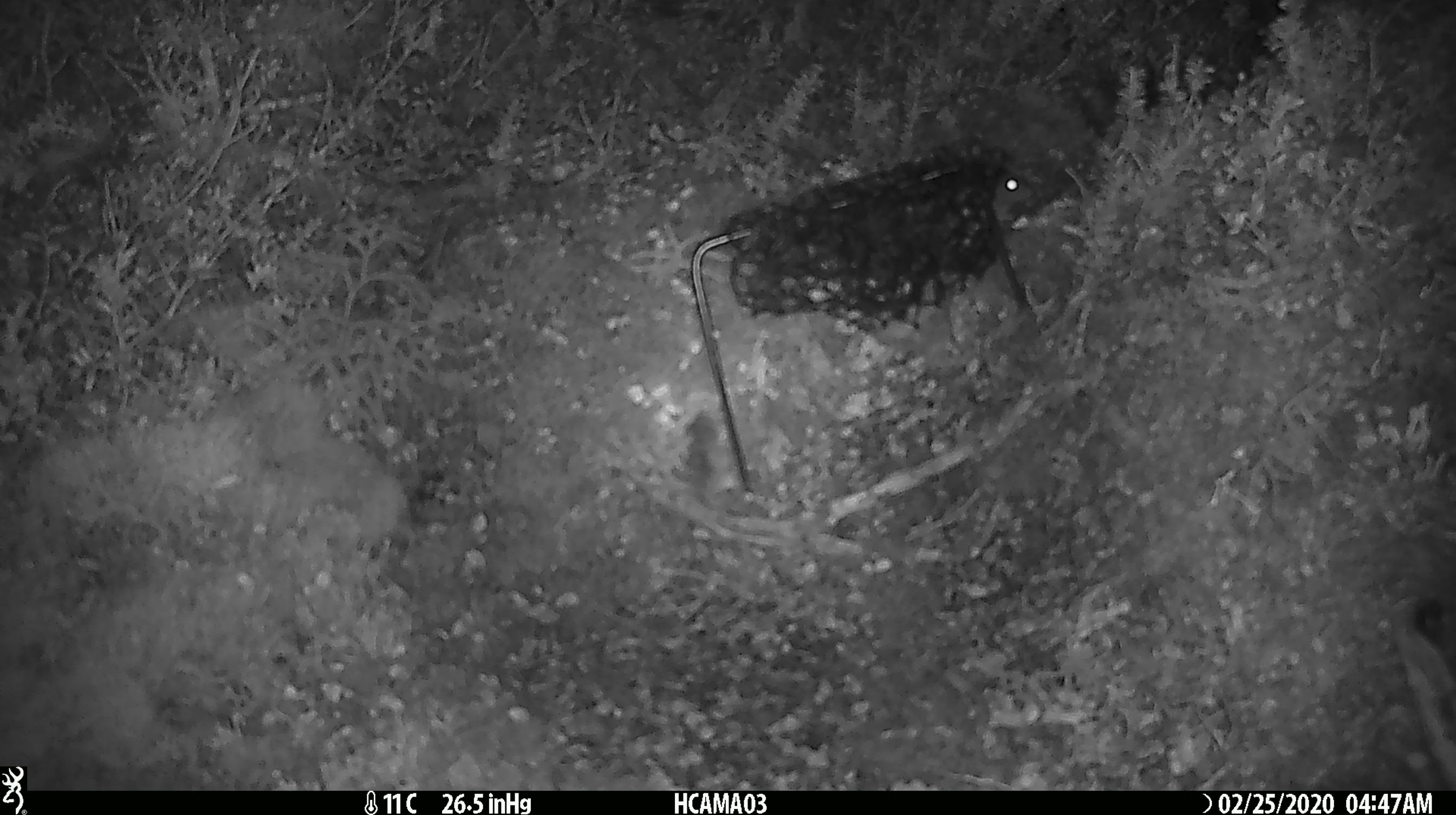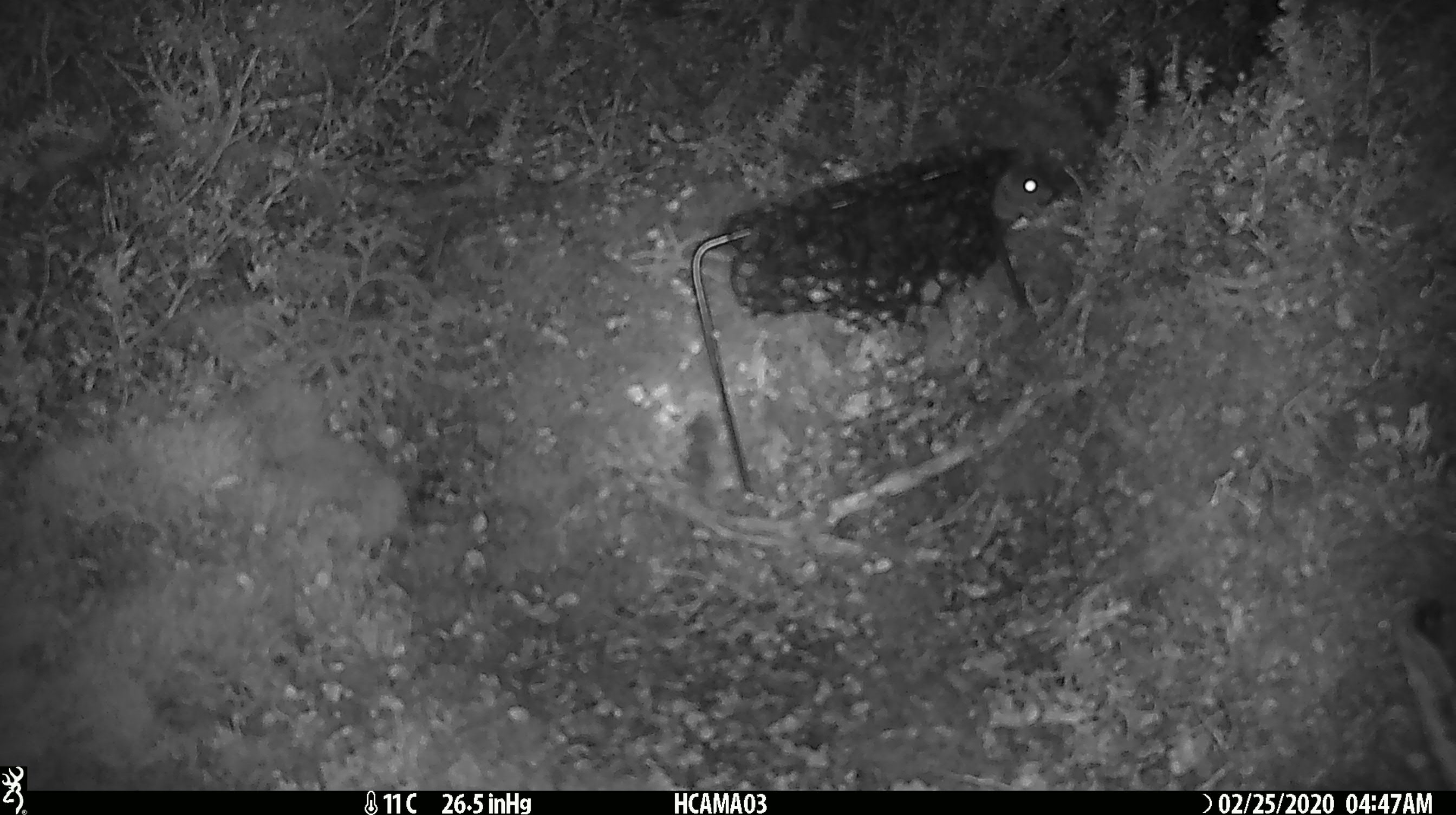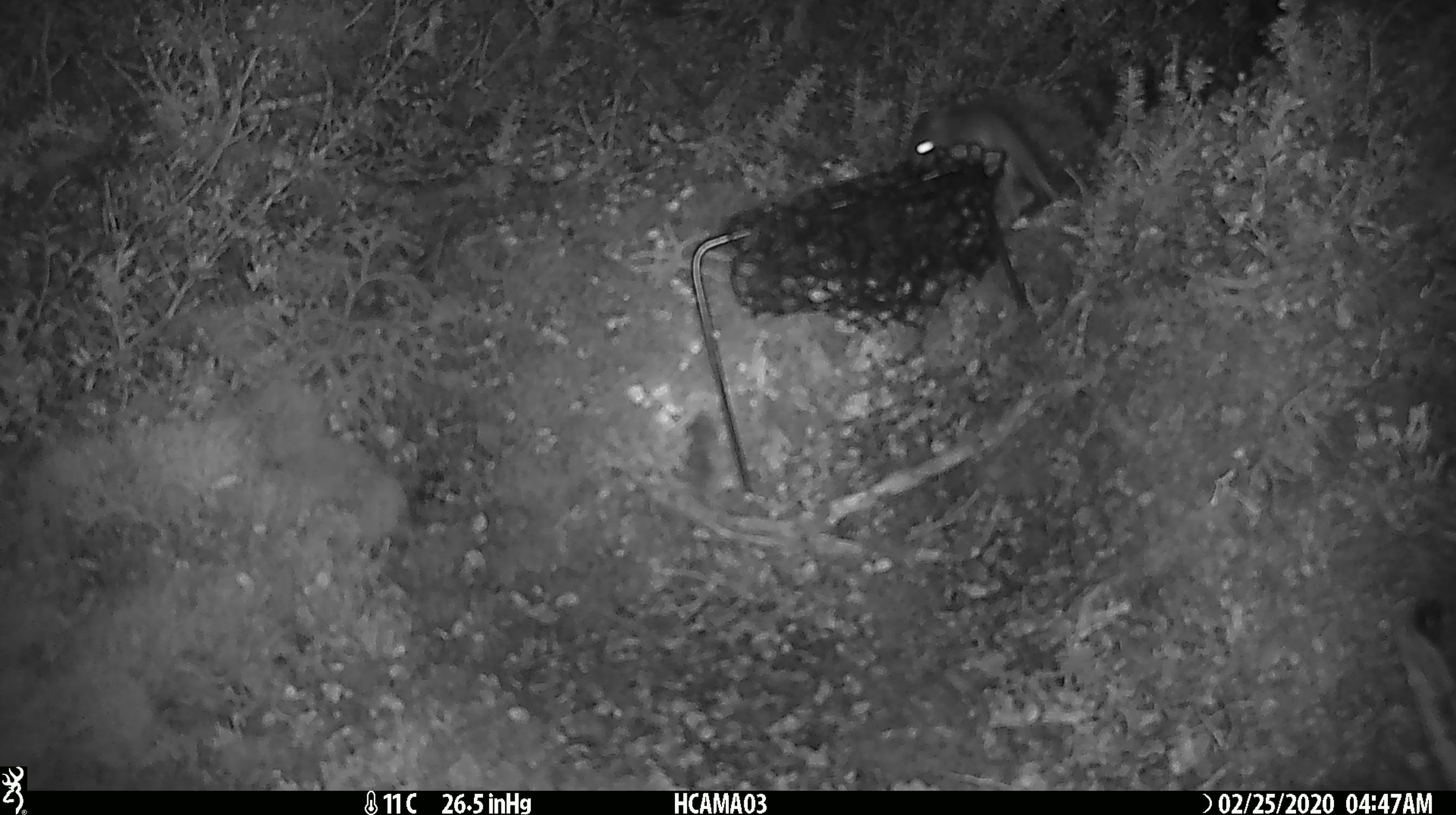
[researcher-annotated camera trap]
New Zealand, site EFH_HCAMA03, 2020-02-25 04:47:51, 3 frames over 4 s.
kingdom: Animalia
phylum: Chordata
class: Mammalia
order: Rodentia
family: Muridae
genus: Mus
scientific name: Mus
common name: mouse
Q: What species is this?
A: Mouse (Mus).